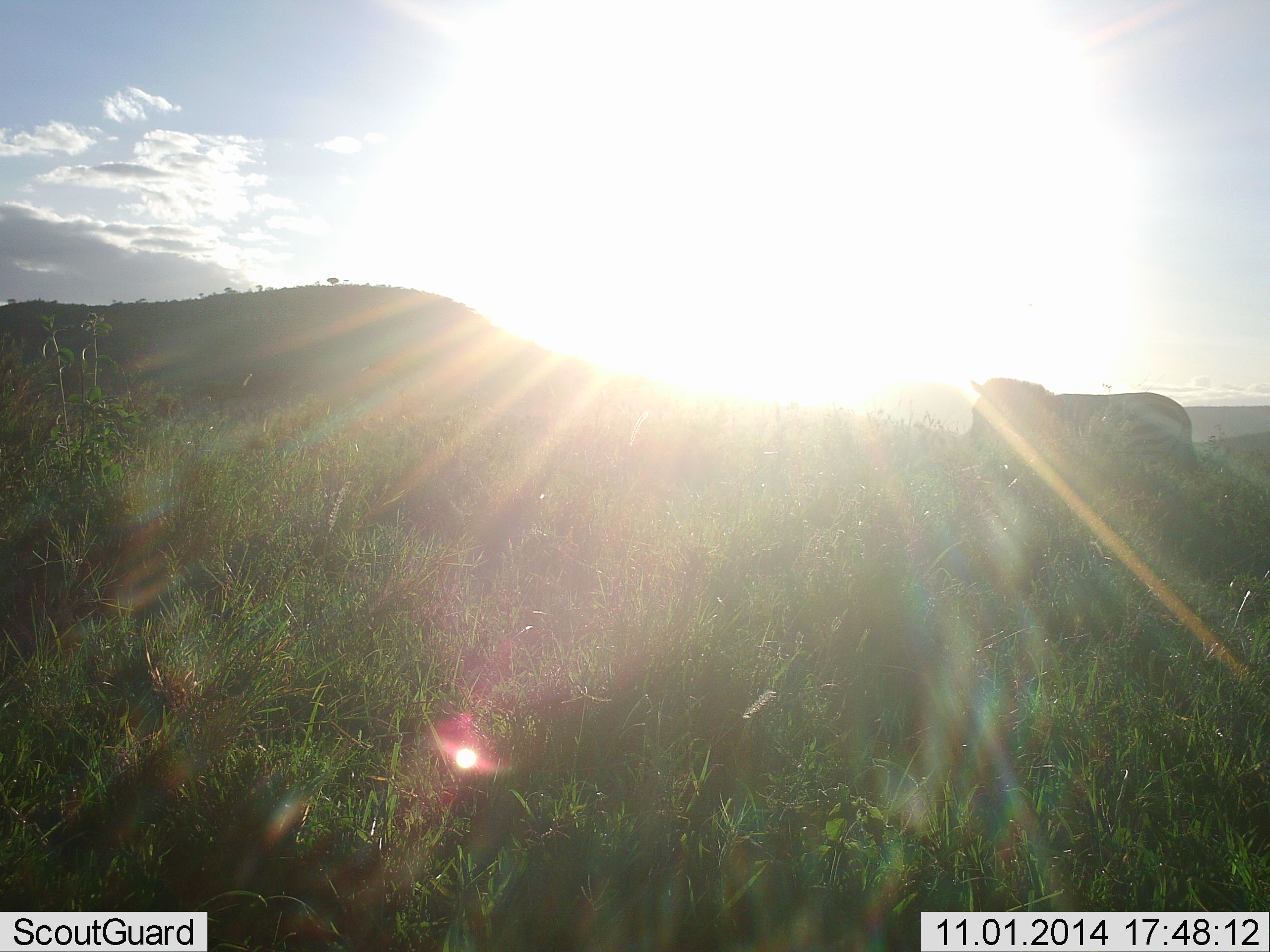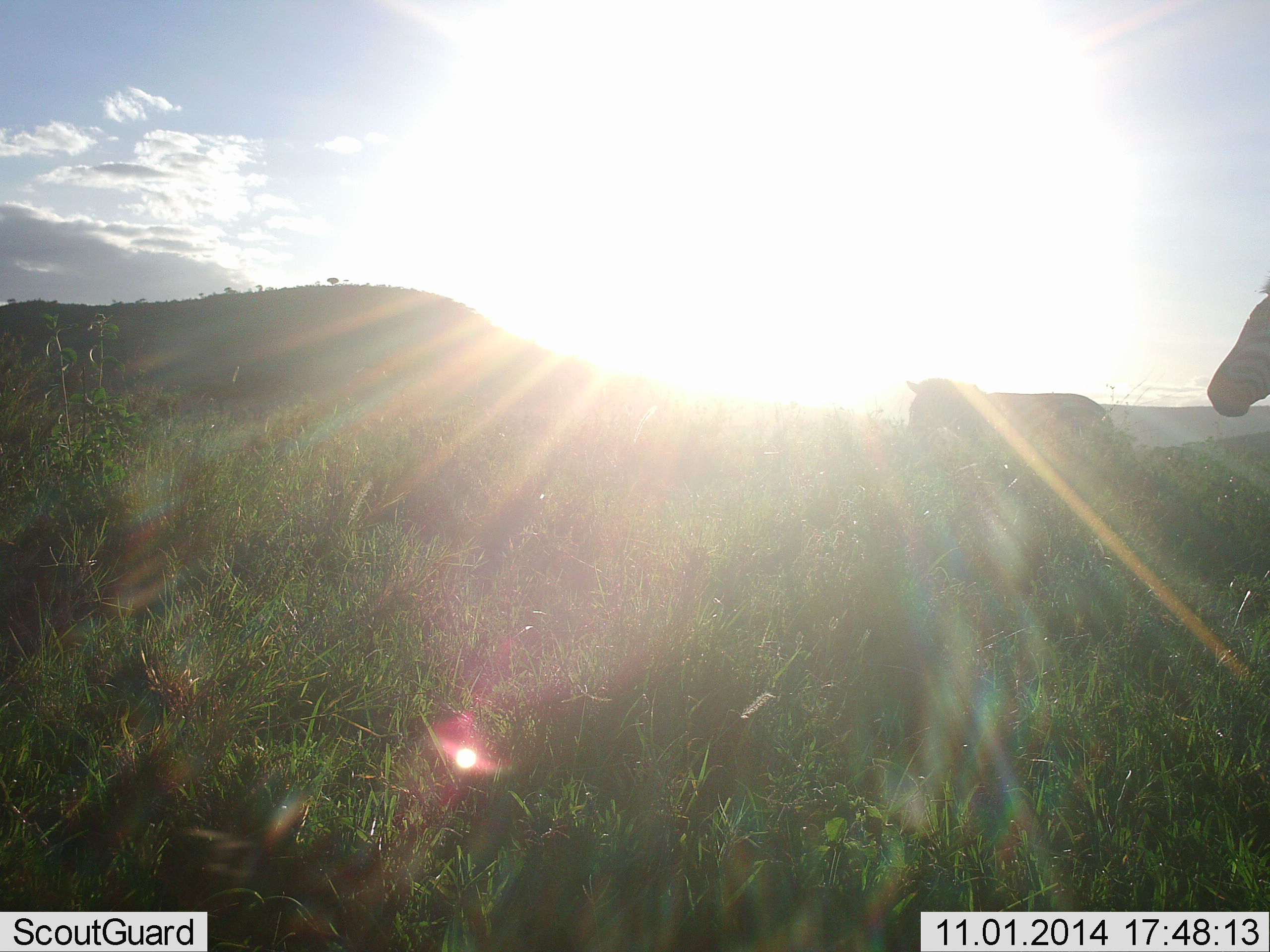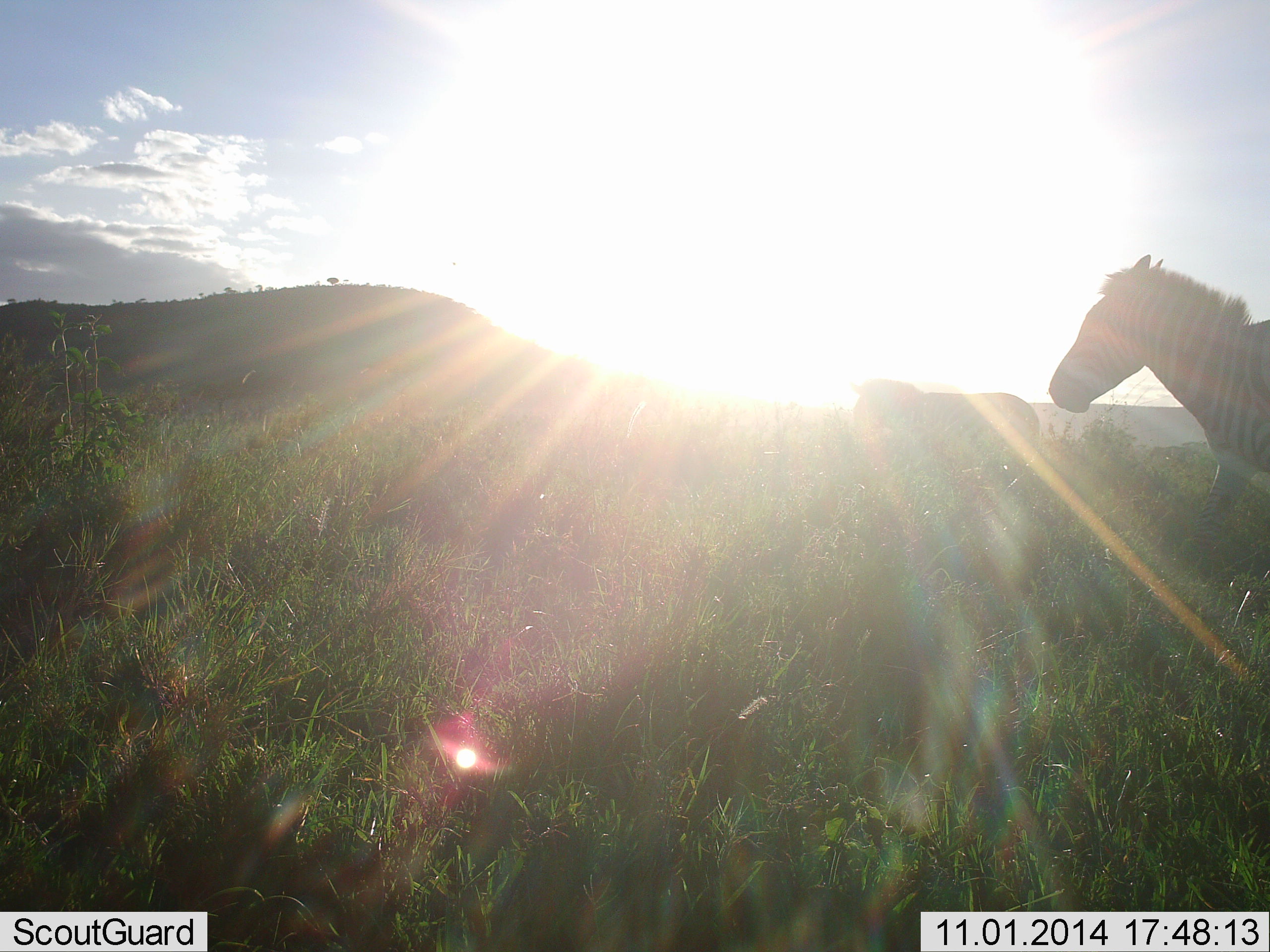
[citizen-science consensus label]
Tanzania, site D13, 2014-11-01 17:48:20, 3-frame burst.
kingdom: Animalia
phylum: Chordata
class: Mammalia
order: Perissodactyla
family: Equidae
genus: Equus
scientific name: Equus quagga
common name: plains zebra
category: zebra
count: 2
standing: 10%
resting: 0%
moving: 90%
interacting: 0%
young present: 0%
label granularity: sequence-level